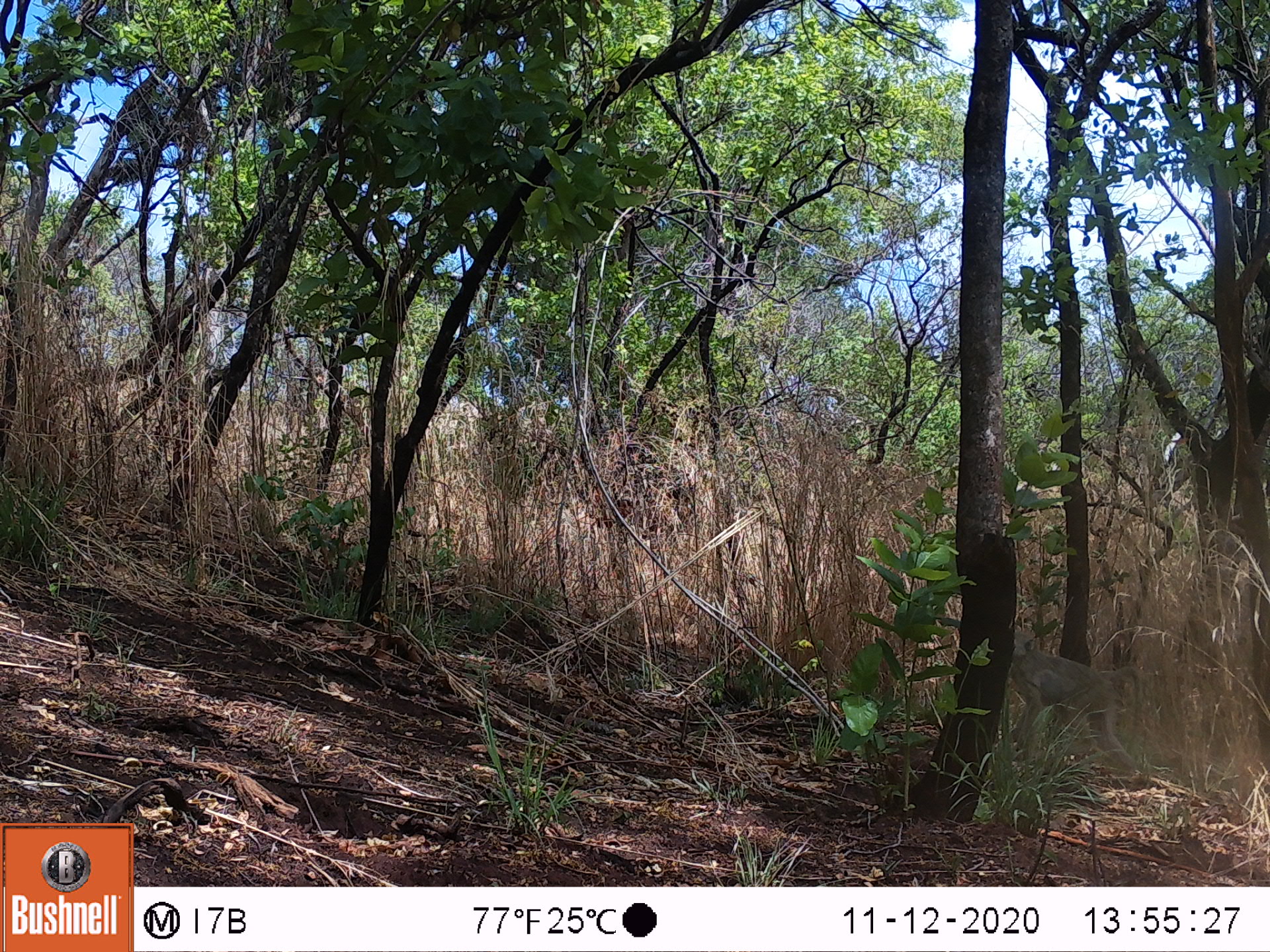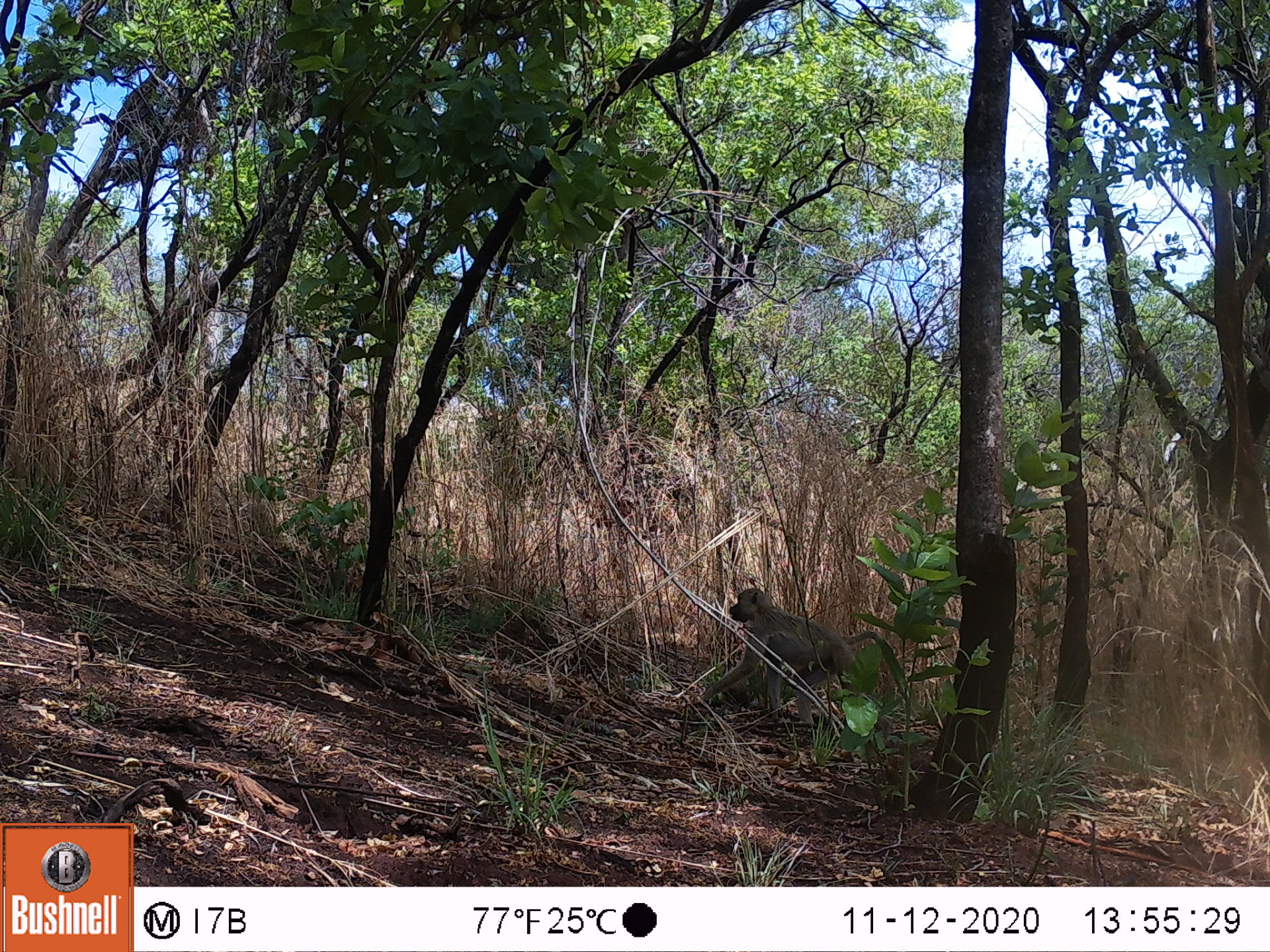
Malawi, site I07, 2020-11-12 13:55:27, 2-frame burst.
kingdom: Animalia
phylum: Chordata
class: Mammalia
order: Primates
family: Cercopithecidae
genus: Papio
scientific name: Papio cynocephalus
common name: yellow baboon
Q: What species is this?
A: Yellow baboon (Papio cynocephalus).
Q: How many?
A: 1.